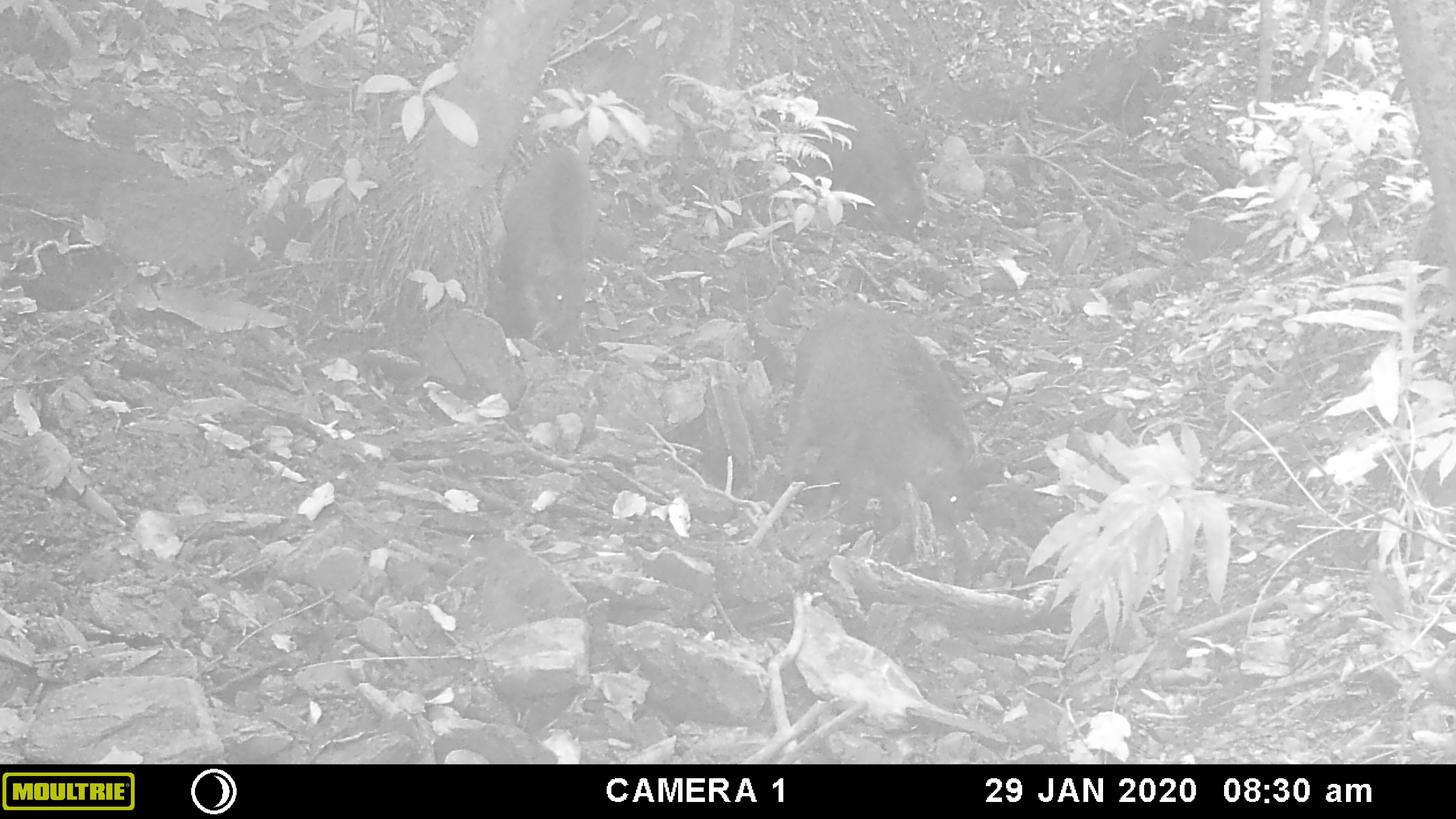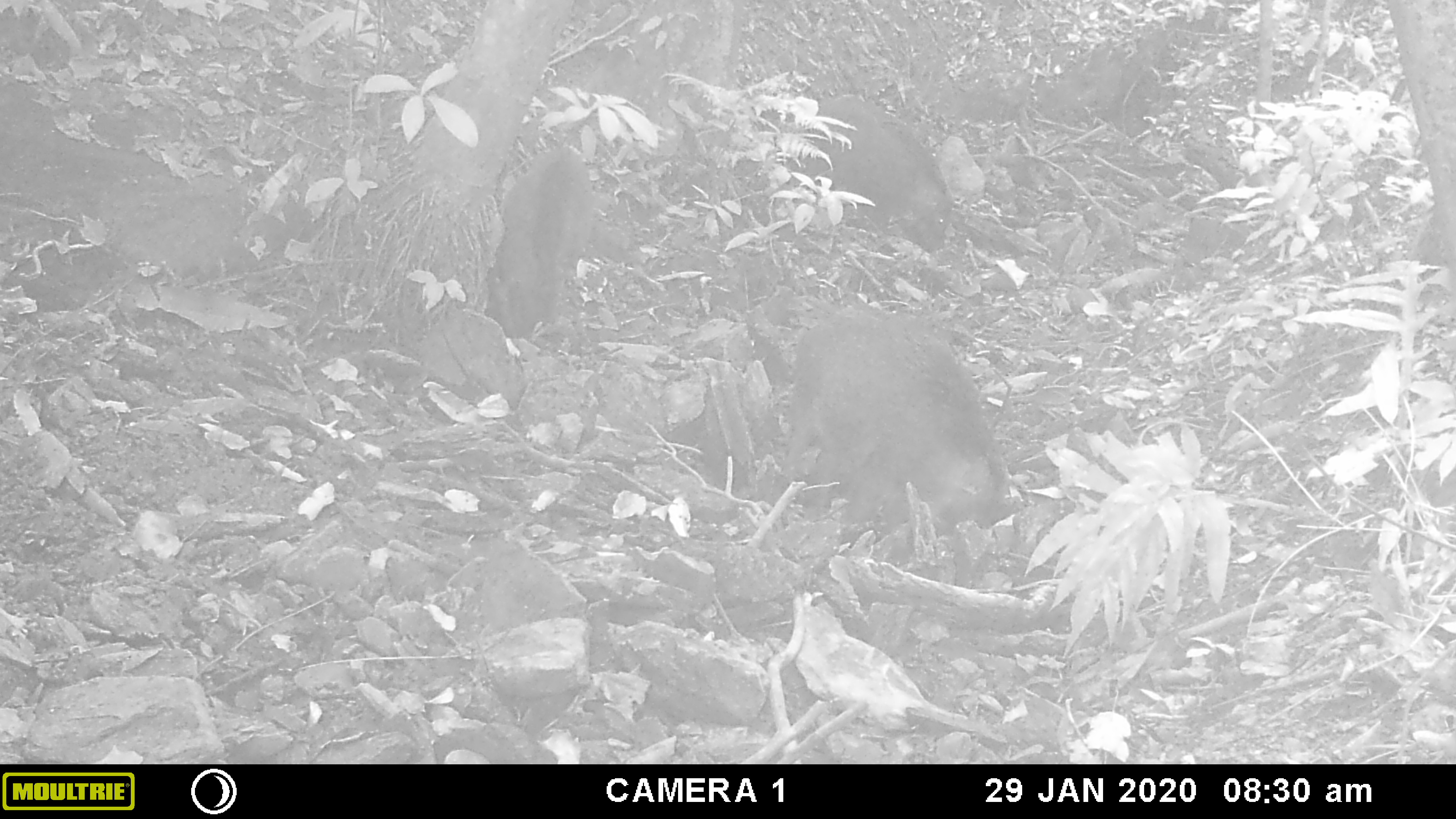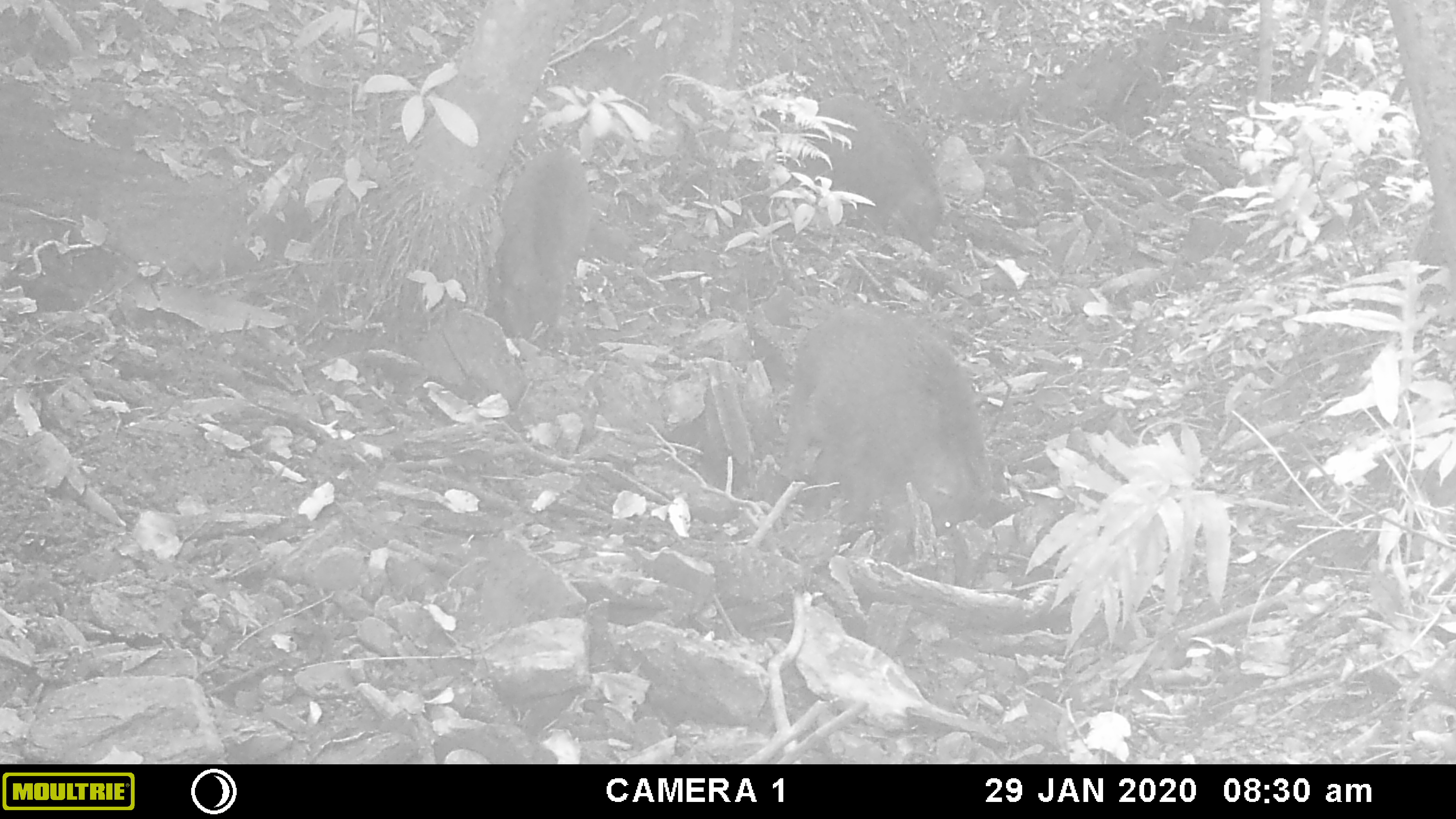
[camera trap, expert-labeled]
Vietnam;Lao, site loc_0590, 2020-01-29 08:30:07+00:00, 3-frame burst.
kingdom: Animalia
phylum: Chordata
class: Mammalia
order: Artiodactyla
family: Suidae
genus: Sus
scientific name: Sus scrofa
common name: eurasian wild pig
Eurasian wild pig (Sus scrofa). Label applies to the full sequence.